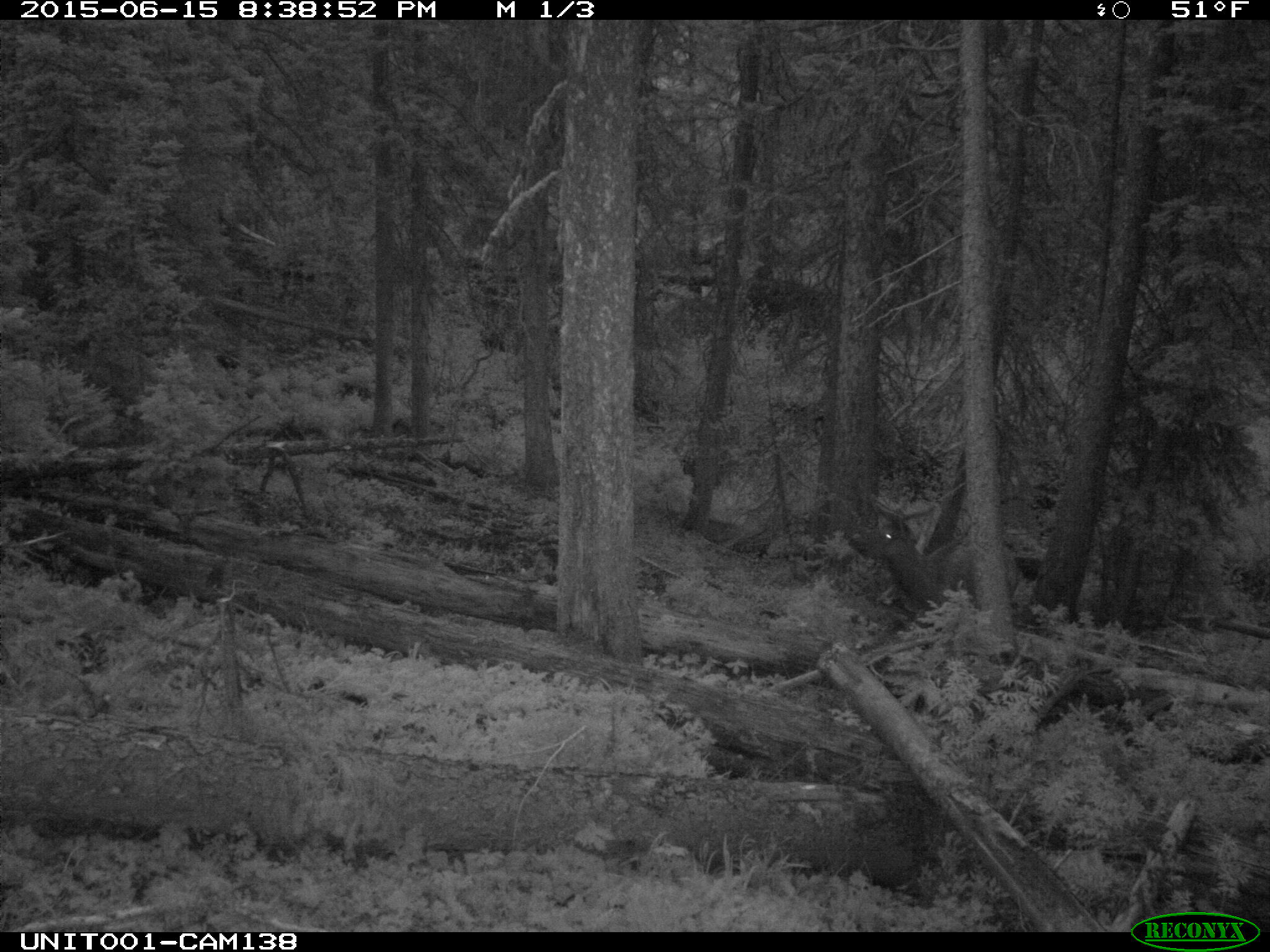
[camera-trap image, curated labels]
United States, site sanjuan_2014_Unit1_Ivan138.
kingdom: Animalia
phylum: Chordata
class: Mammalia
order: Artiodactyla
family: Cervidae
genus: Cervus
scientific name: Cervus elaphus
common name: red deer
Cervus elaphus (red deer).